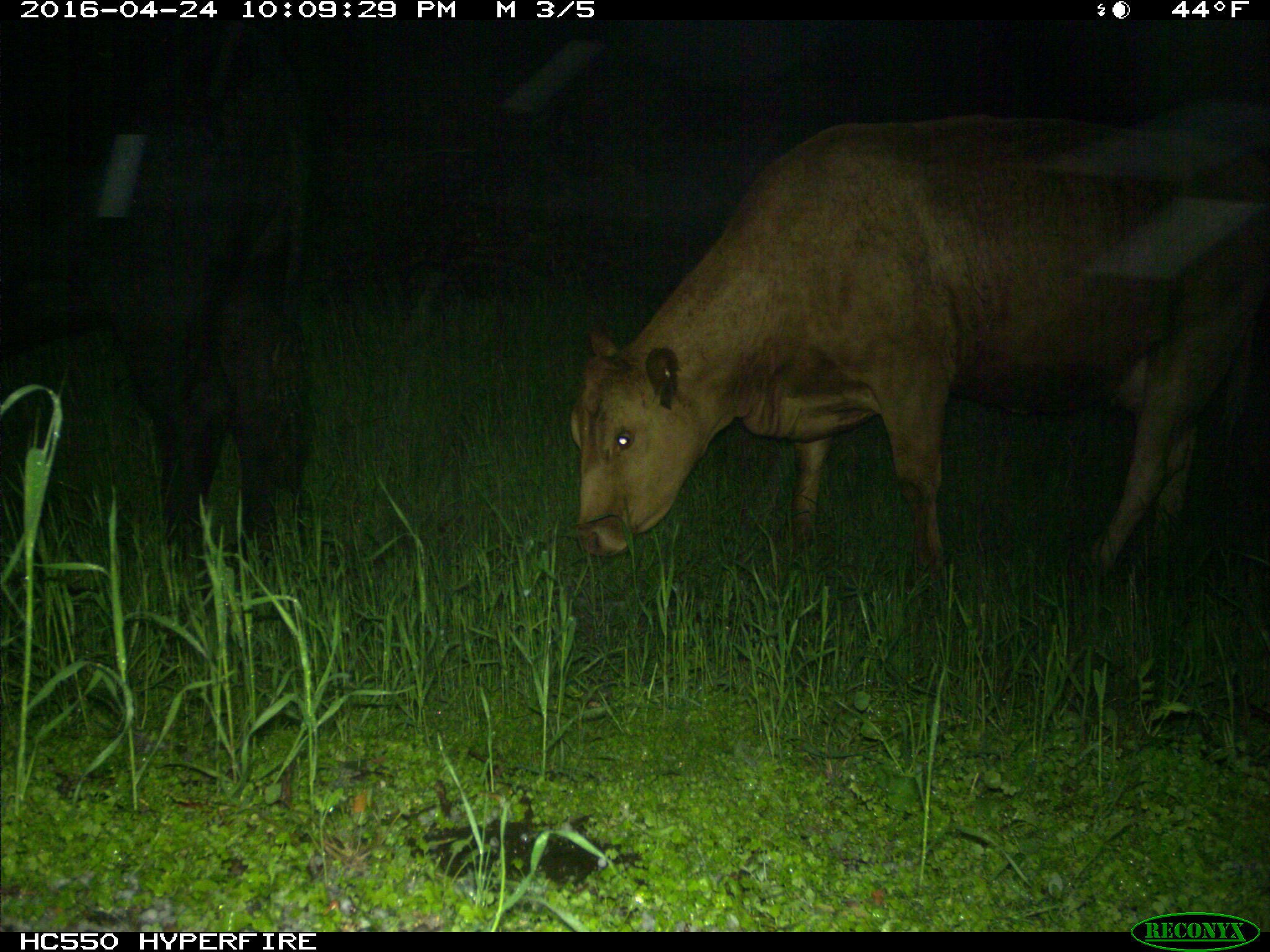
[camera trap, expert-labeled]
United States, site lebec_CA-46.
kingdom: Animalia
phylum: Chordata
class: Mammalia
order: Artiodactyla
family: Bovidae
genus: Bos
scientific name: Bos taurus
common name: domestic cow